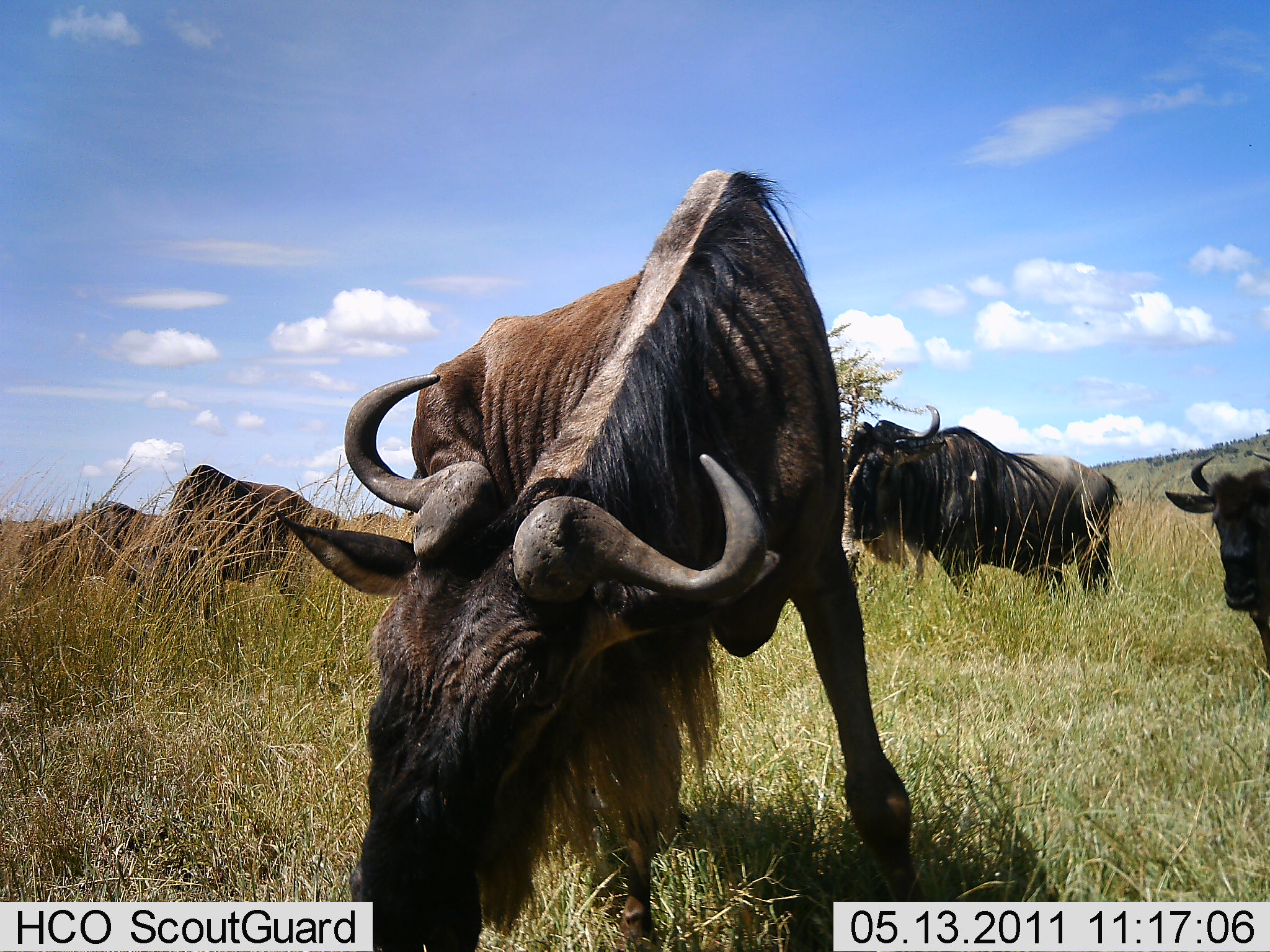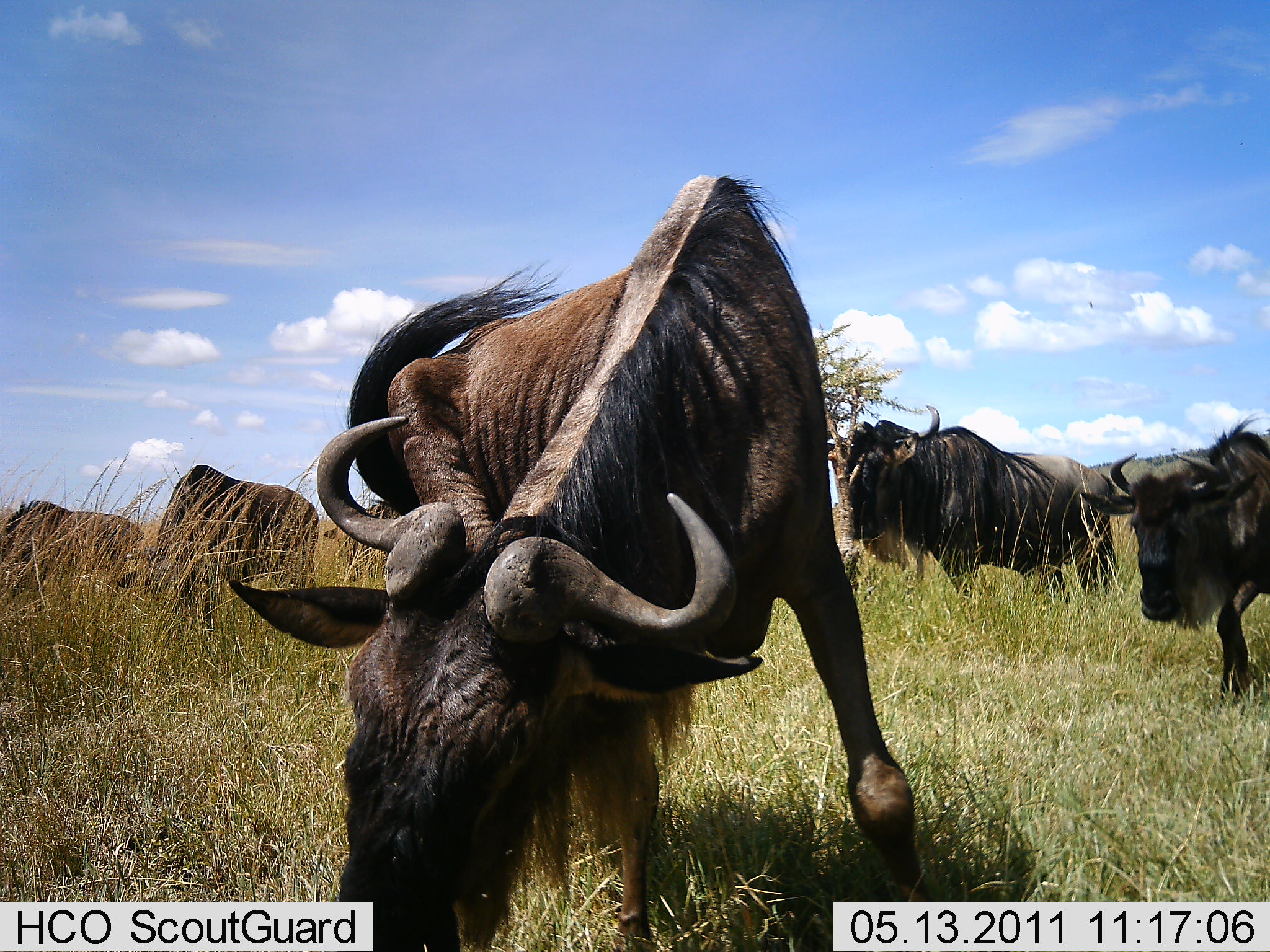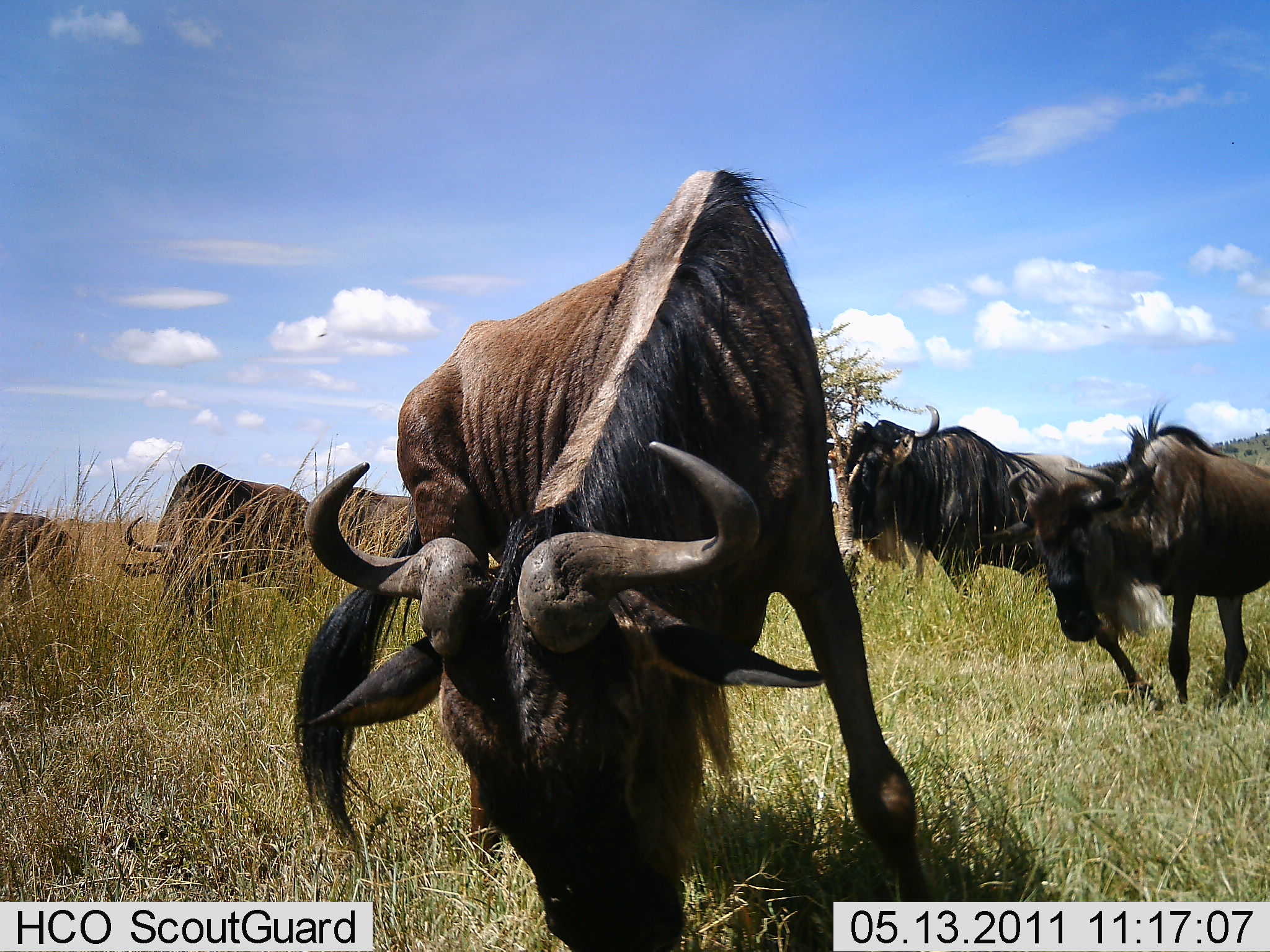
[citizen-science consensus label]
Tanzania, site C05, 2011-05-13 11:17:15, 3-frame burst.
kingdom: Animalia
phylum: Chordata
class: Mammalia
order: Artiodactyla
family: Bovidae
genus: Connochaetes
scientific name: Connochaetes taurinus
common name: blue wildebeest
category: wildebeest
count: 5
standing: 64%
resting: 9%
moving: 73%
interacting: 9%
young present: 0%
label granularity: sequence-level